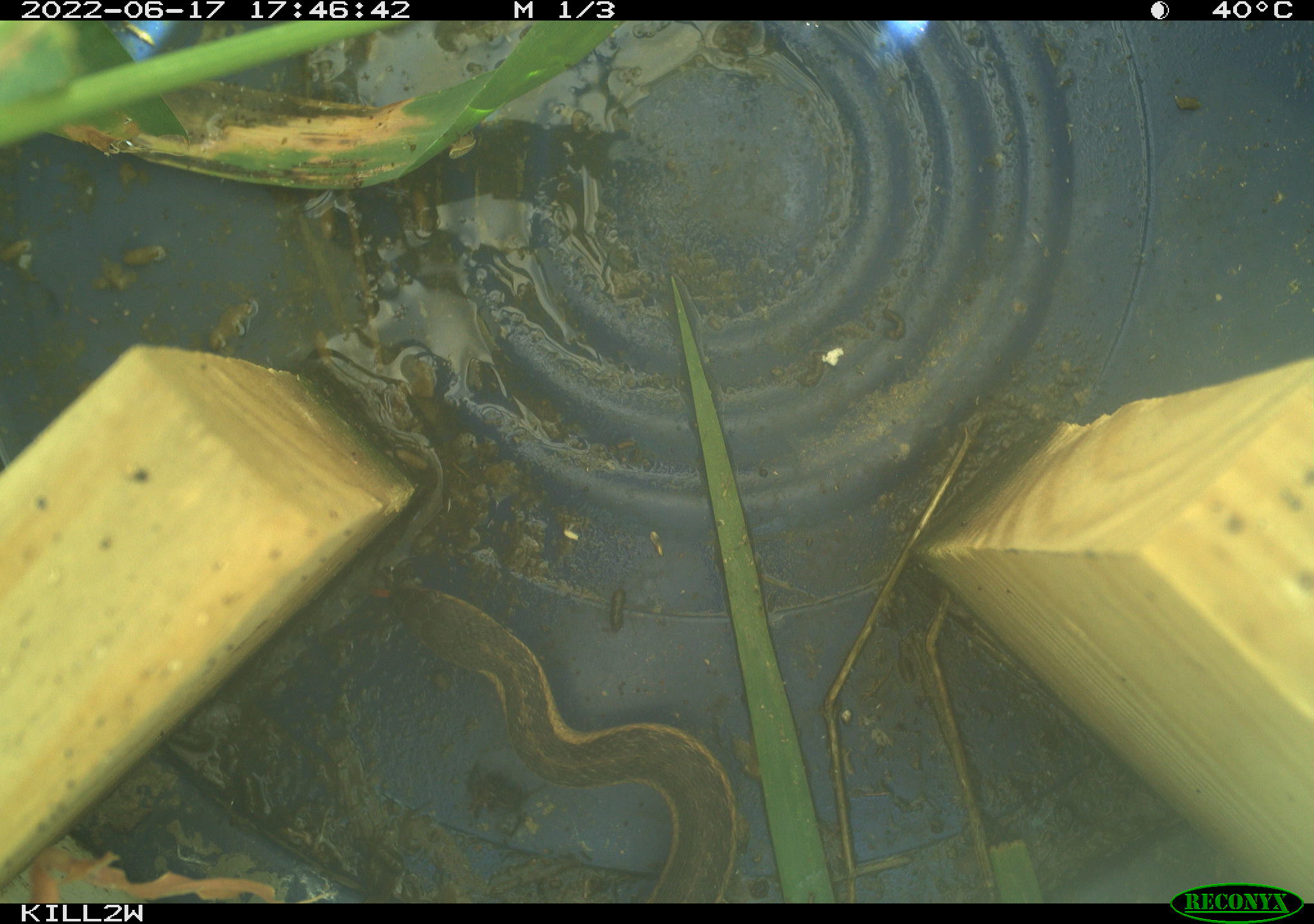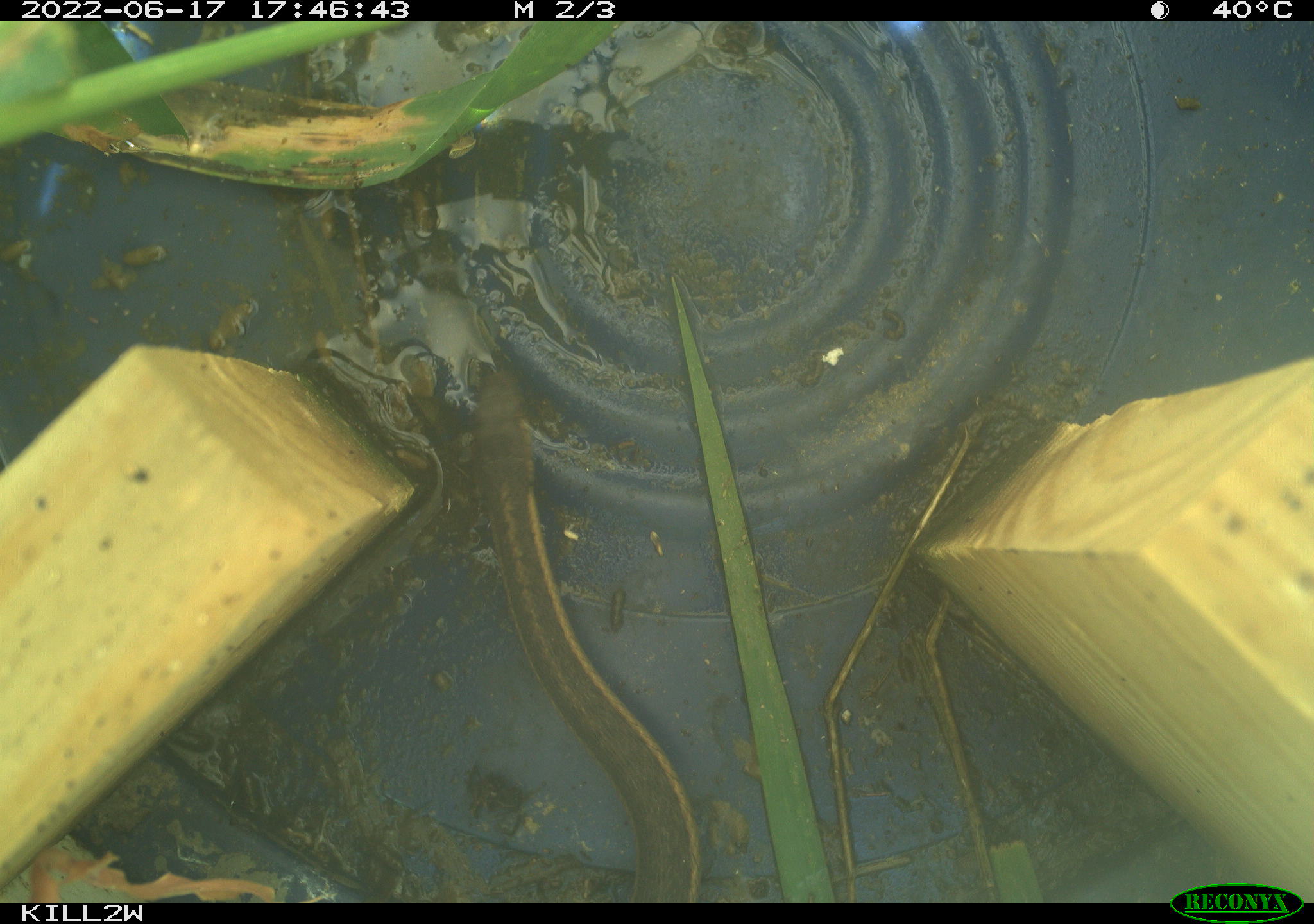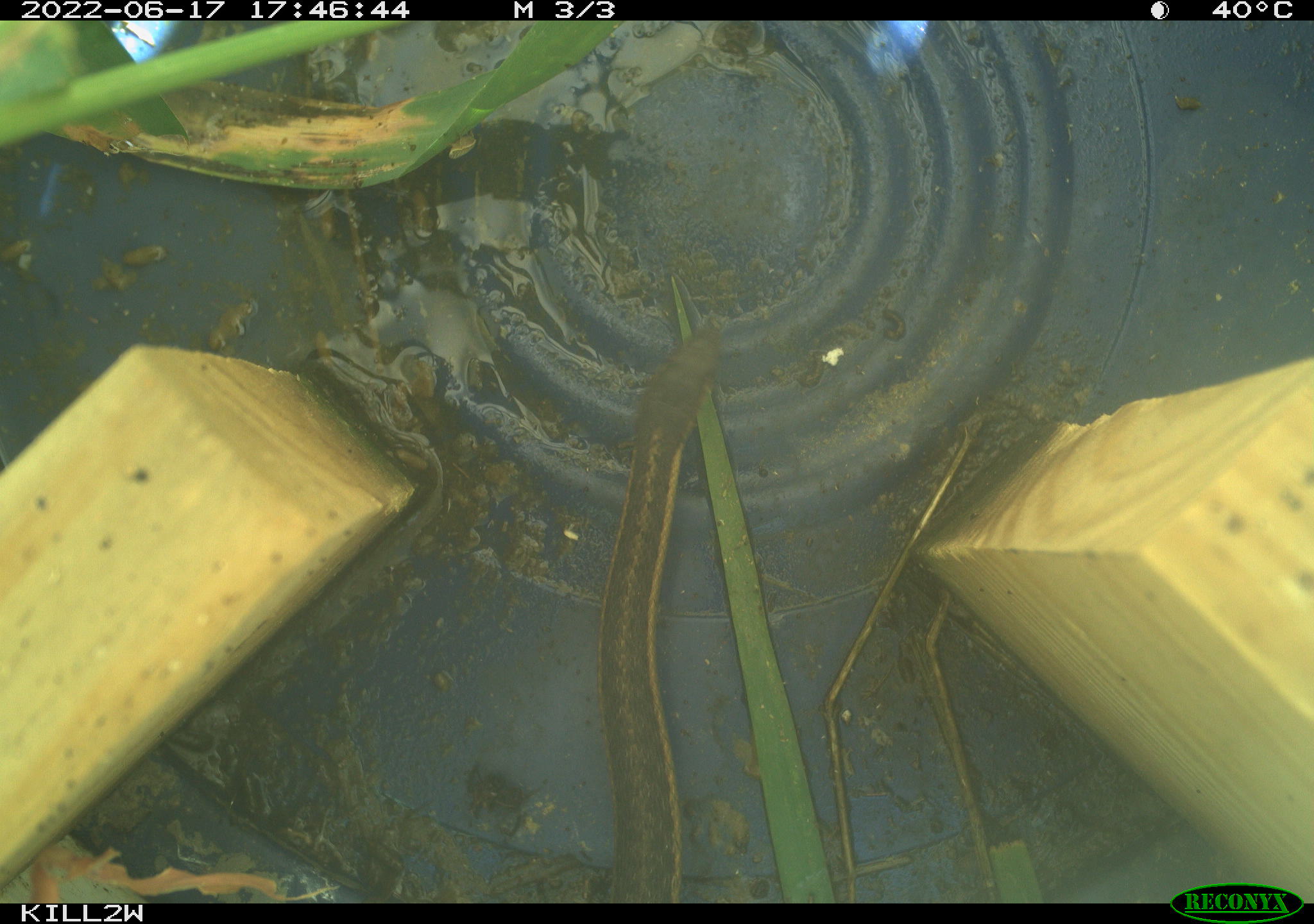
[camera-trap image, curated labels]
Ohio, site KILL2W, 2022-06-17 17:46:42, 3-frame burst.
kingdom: Animalia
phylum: Chordata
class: Reptilia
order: Squamata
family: Colubridae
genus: Thamnophis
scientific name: Thamnophis sirtalis sirtalis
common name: eastern gartersnake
Eastern gartersnake (Thamnophis sirtalis sirtalis).